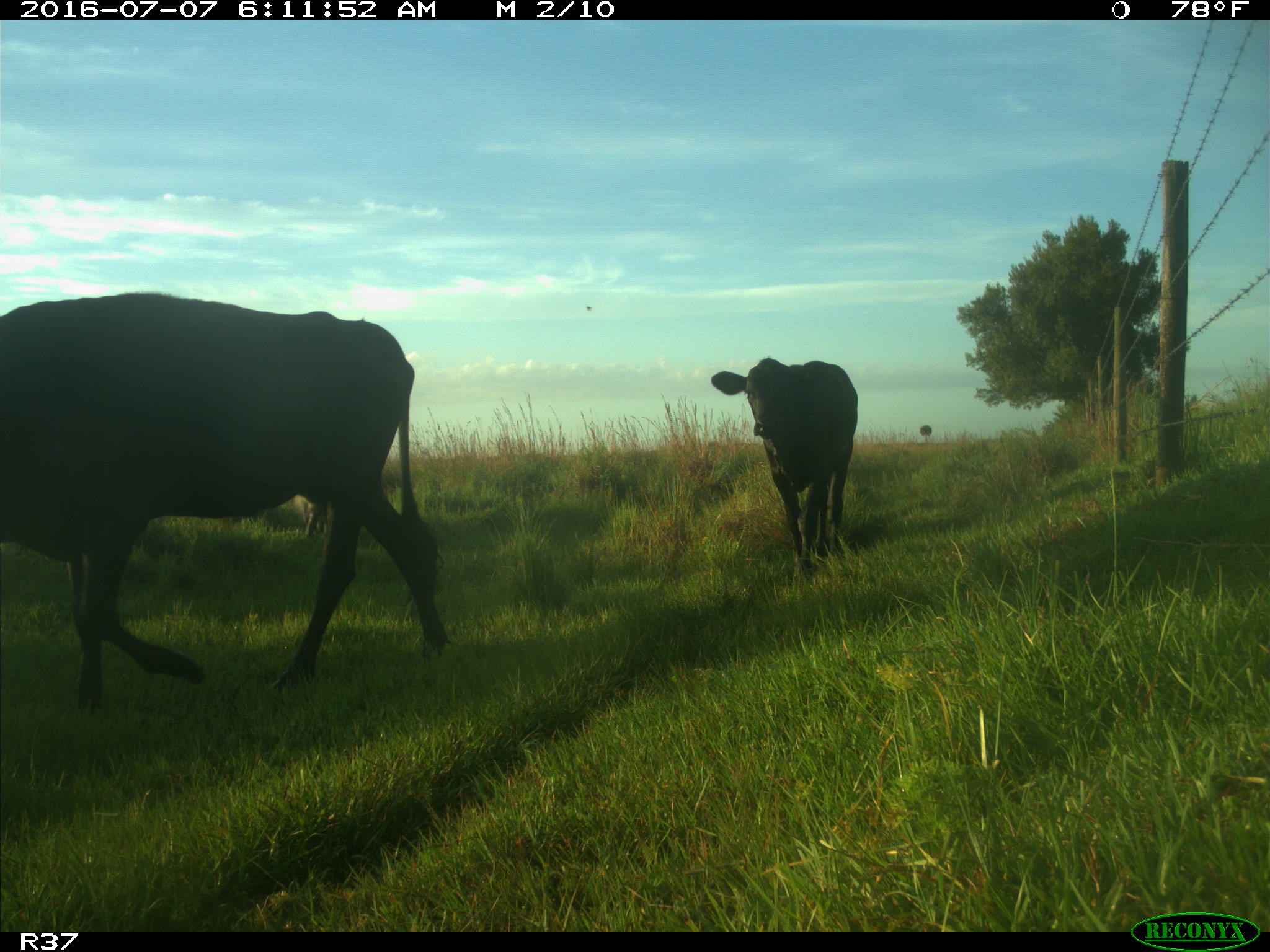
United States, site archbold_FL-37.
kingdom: Animalia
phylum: Chordata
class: Mammalia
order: Artiodactyla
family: Bovidae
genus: Bos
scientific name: Bos taurus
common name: domestic cow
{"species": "Bos taurus (domestic cow)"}